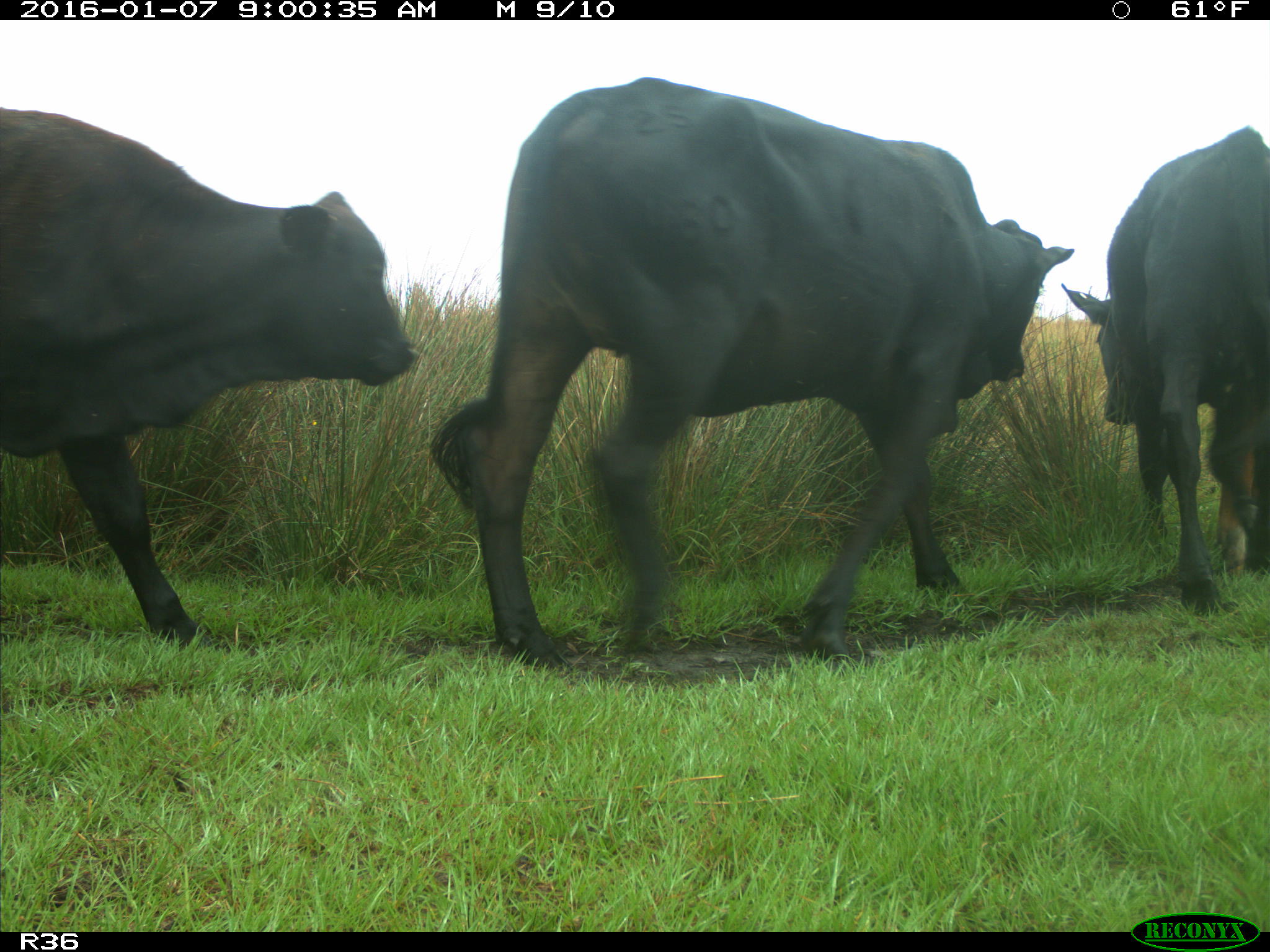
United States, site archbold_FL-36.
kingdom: Animalia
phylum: Chordata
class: Mammalia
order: Artiodactyla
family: Bovidae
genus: Bos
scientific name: Bos taurus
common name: domestic cow